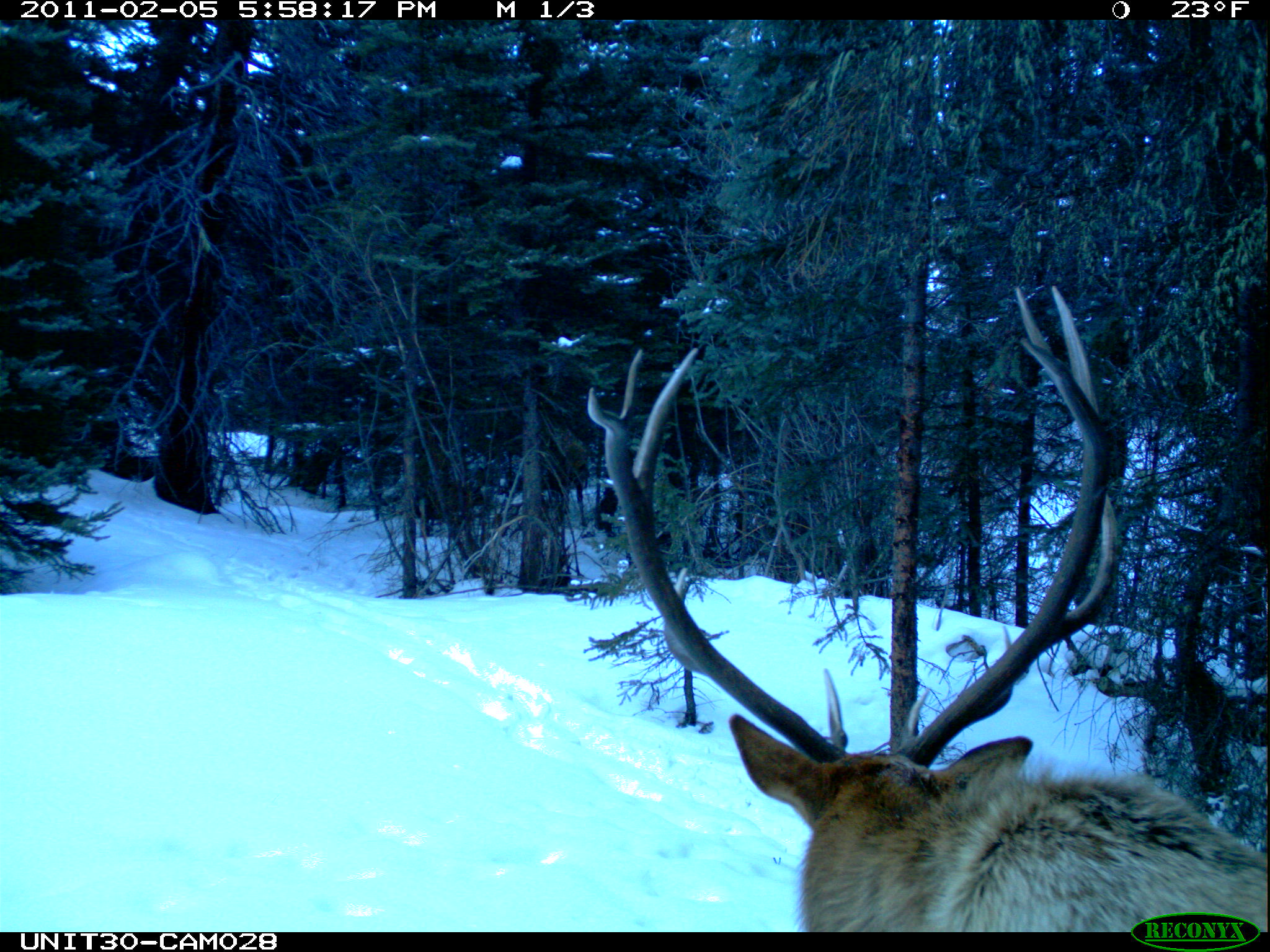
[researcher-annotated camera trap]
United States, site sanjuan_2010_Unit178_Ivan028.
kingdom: Animalia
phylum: Chordata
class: Mammalia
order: Artiodactyla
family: Cervidae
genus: Cervus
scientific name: Cervus elaphus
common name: red deer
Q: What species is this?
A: Cervus elaphus (red deer).